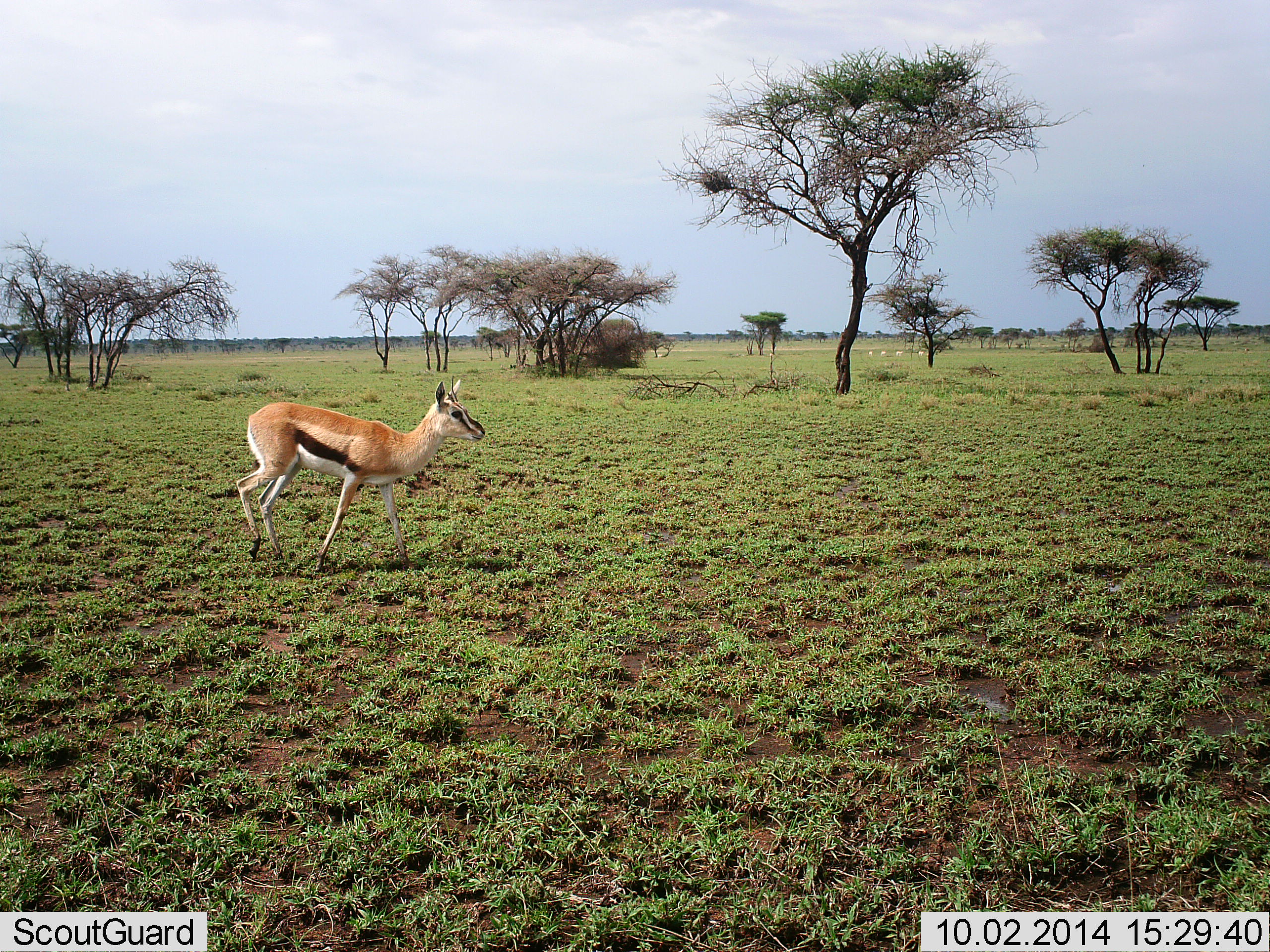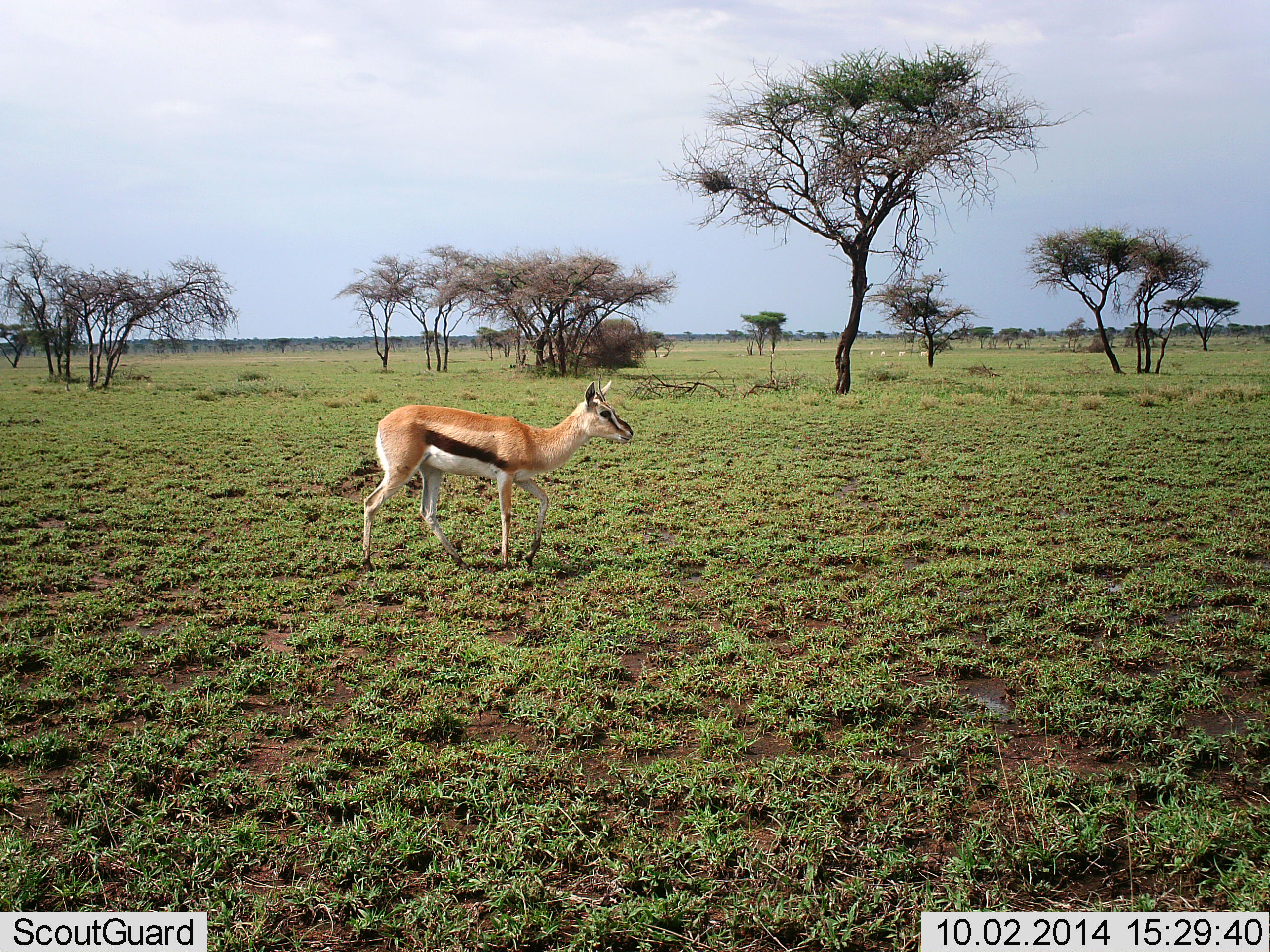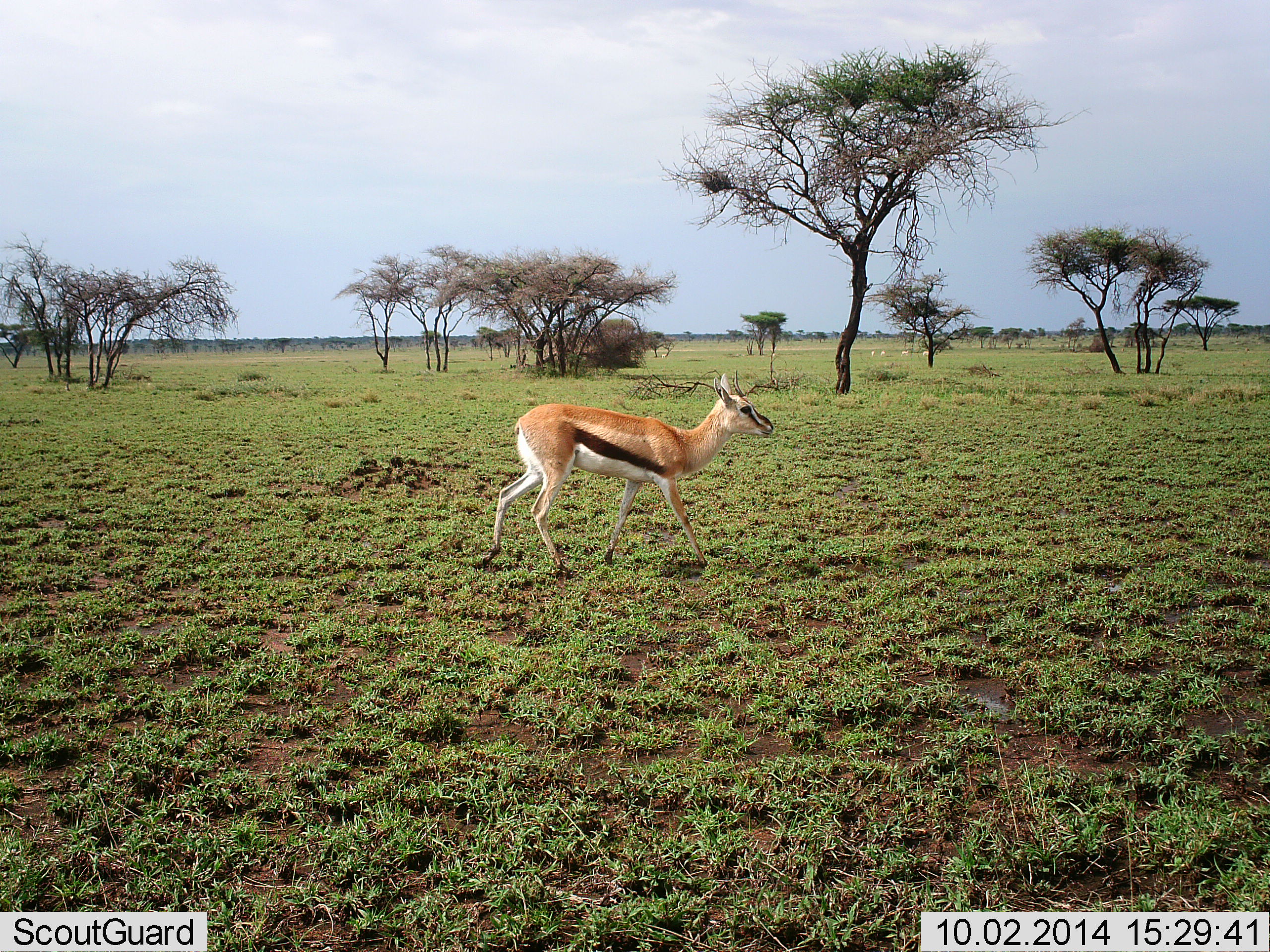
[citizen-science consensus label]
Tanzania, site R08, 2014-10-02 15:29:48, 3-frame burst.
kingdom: Animalia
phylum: Chordata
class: Mammalia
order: Artiodactyla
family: Bovidae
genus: Eudorcas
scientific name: Eudorcas thomsonii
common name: thomson's gazelle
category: gazellethomsons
Gazellethomsons (thomson's gazelle) (Eudorcas thomsonii), count 1. Behavior (volunteer vote fractions): standing 10%, resting 0%, moving 90%, interacting 0%. Young present (vote fraction): 0%. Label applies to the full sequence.